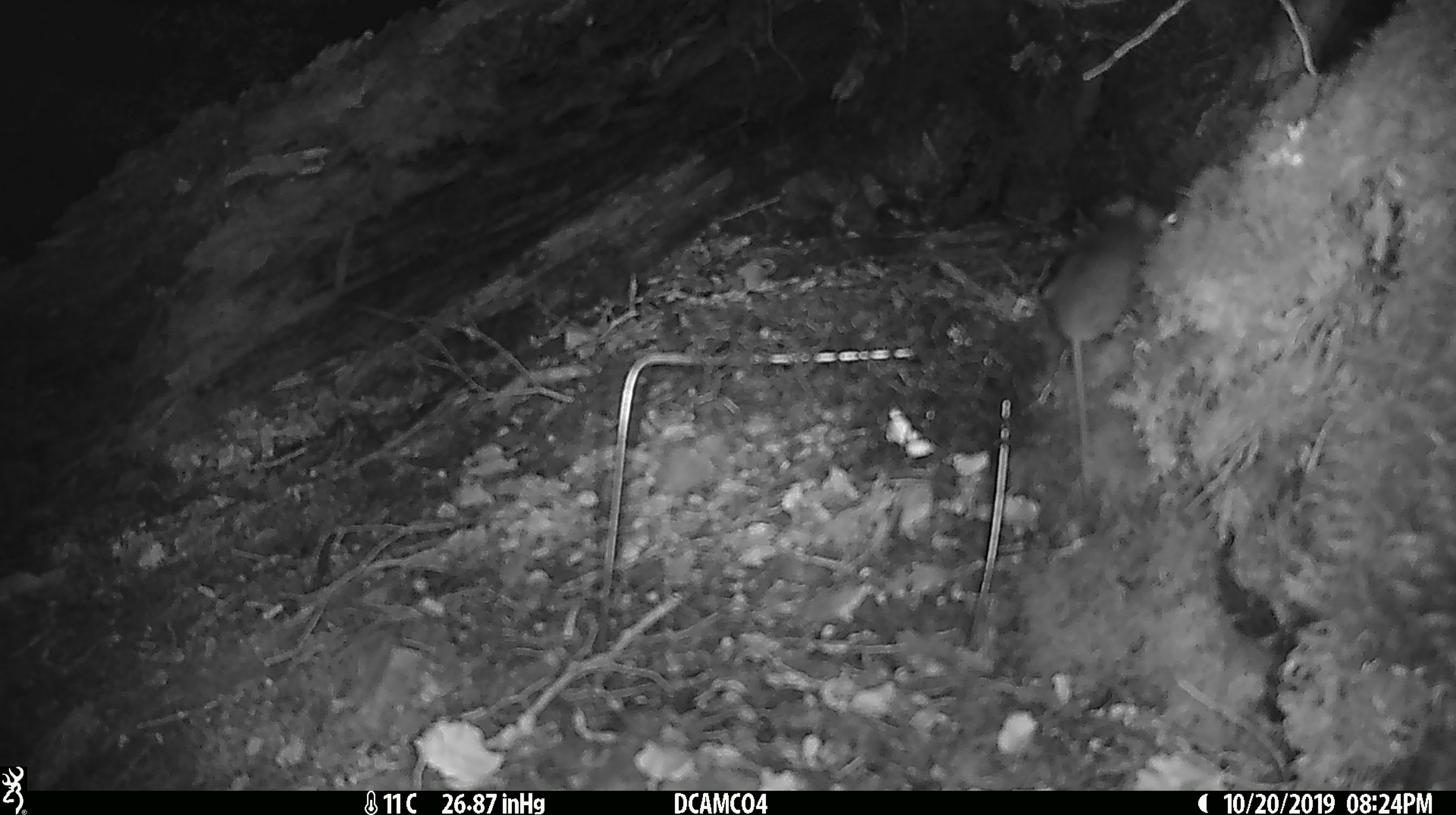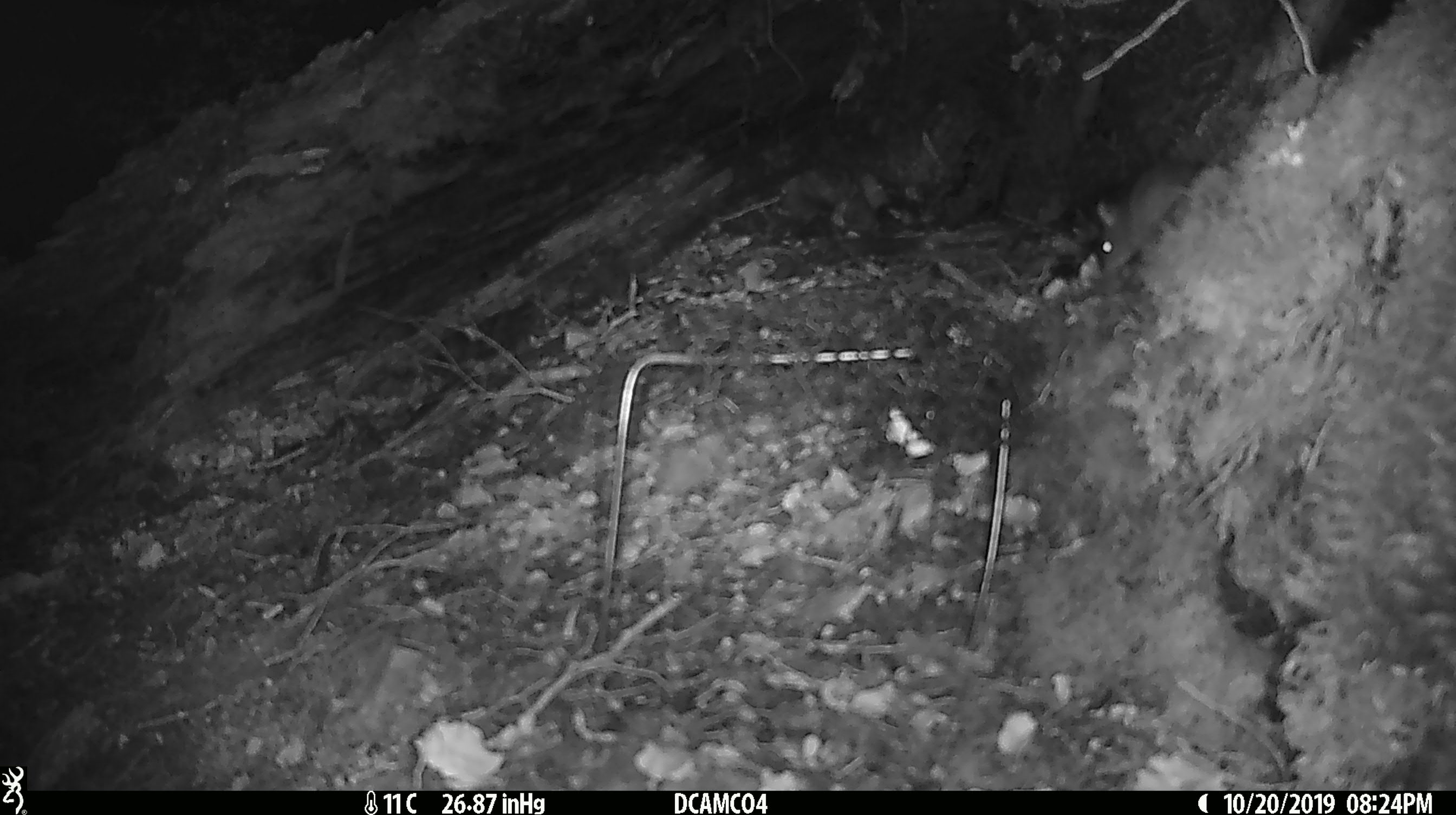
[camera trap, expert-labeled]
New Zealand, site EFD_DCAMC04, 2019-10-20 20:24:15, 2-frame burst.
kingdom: Animalia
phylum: Chordata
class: Mammalia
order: Rodentia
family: Muridae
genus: Mus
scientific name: Mus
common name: mouse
Mouse (Mus).